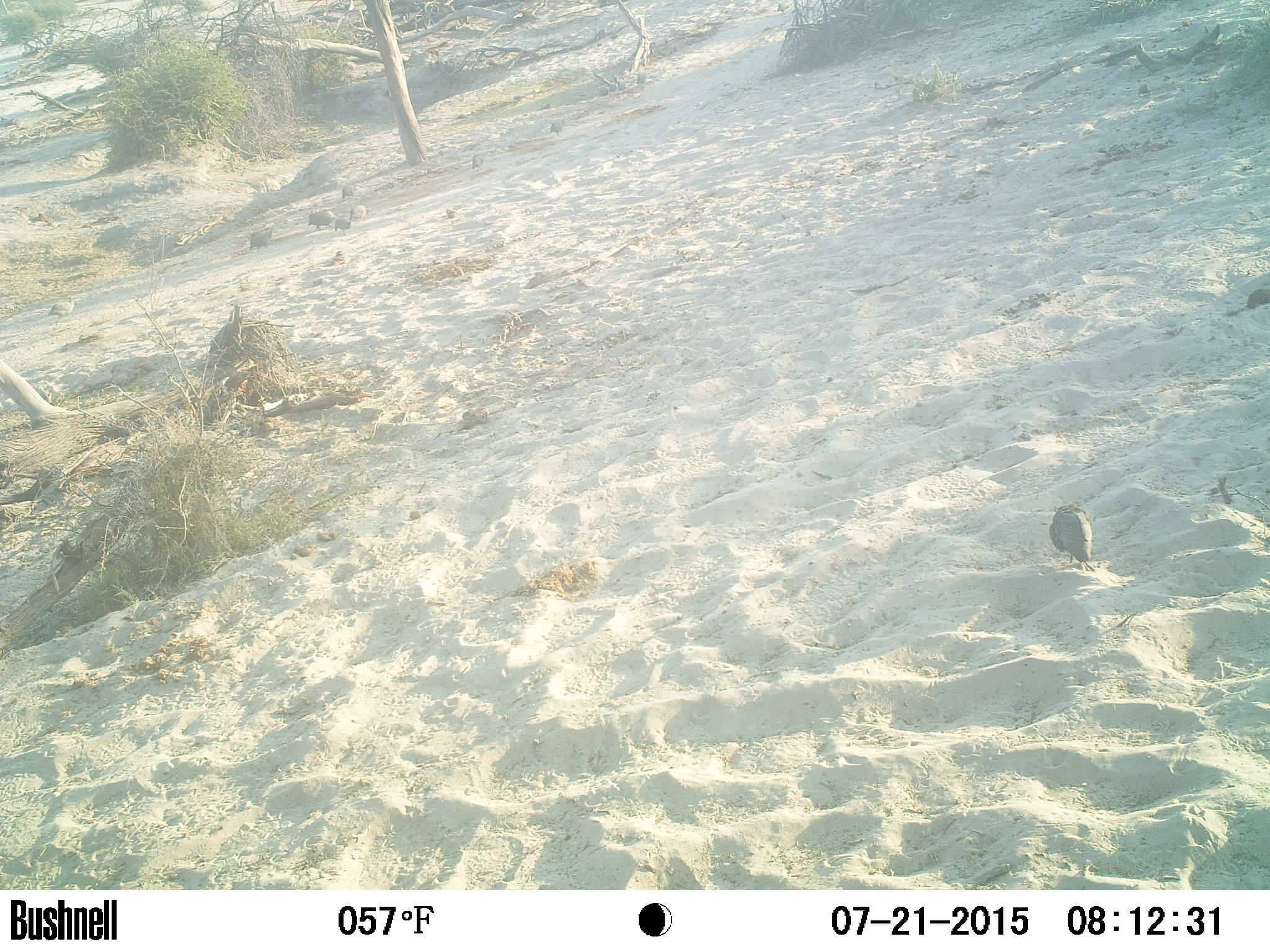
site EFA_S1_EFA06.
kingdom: Animalia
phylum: Chordata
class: Aves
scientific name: Aves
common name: bird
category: birdother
Birdother (bird) (Aves), count 9. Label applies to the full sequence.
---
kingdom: Animalia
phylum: Chordata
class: Mammalia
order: Rodentia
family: Sciuridae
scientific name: Sciuridae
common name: ground squirrel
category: squirrelground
Squirrelground (ground squirrel) (Sciuridae), count 1. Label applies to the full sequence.